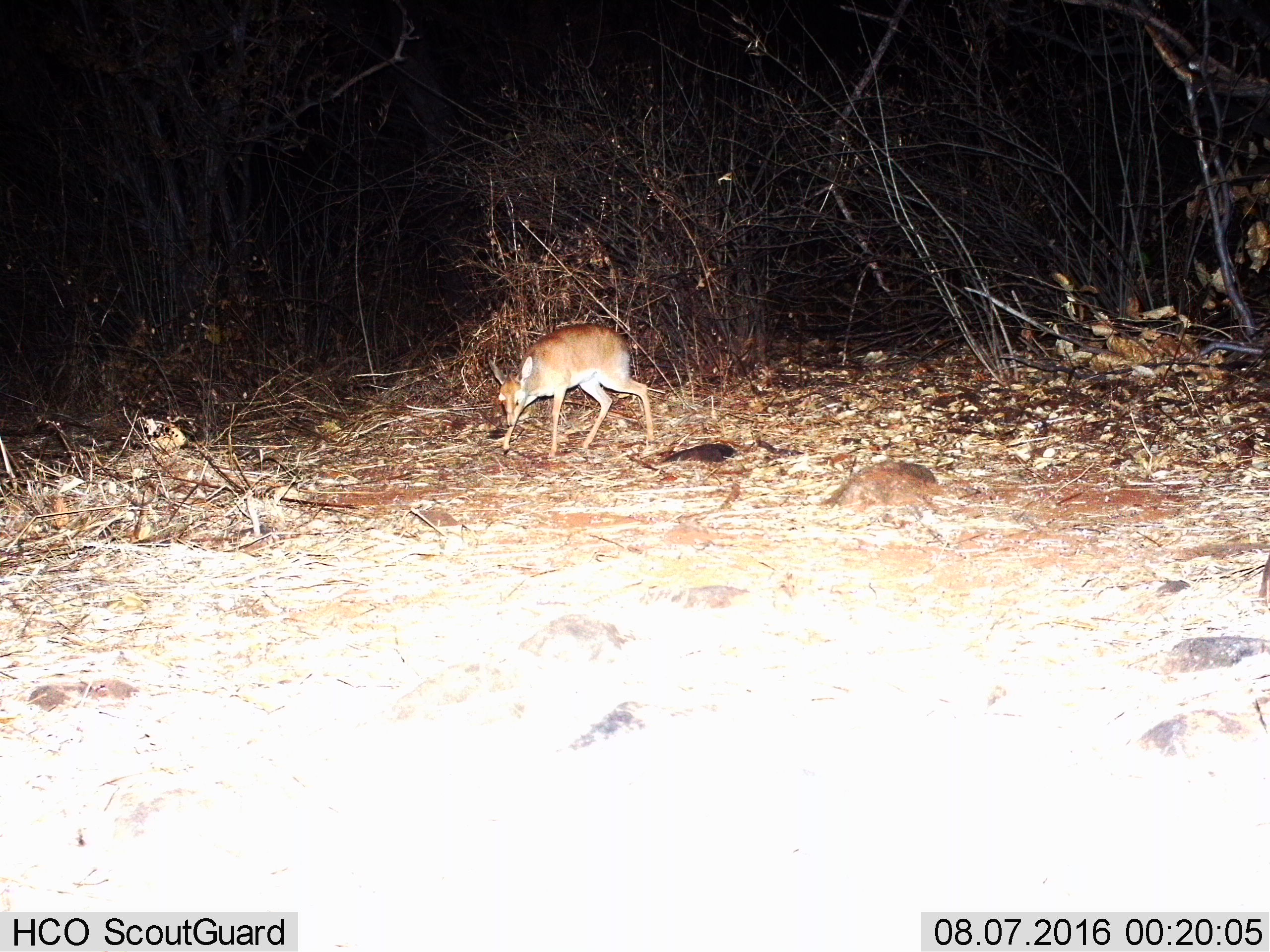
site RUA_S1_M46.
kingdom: Animalia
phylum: Chordata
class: Mammalia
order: Artiodactyla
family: Bovidae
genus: Madoqua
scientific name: Madoqua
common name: dik-dik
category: dikdik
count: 1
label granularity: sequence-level